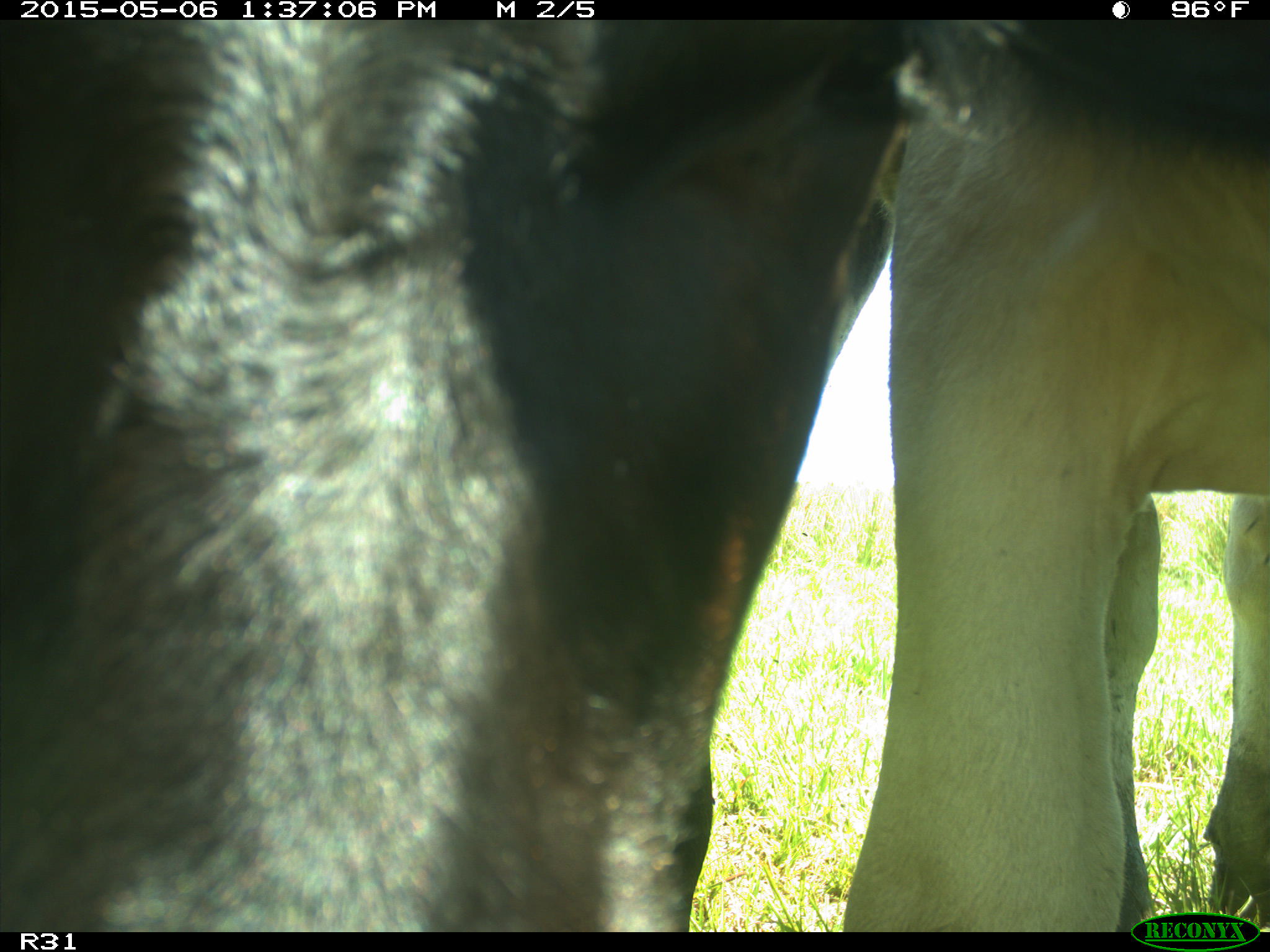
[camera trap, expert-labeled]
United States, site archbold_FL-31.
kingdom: Animalia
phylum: Chordata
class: Mammalia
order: Artiodactyla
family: Bovidae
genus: Bos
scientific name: Bos taurus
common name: domestic cow